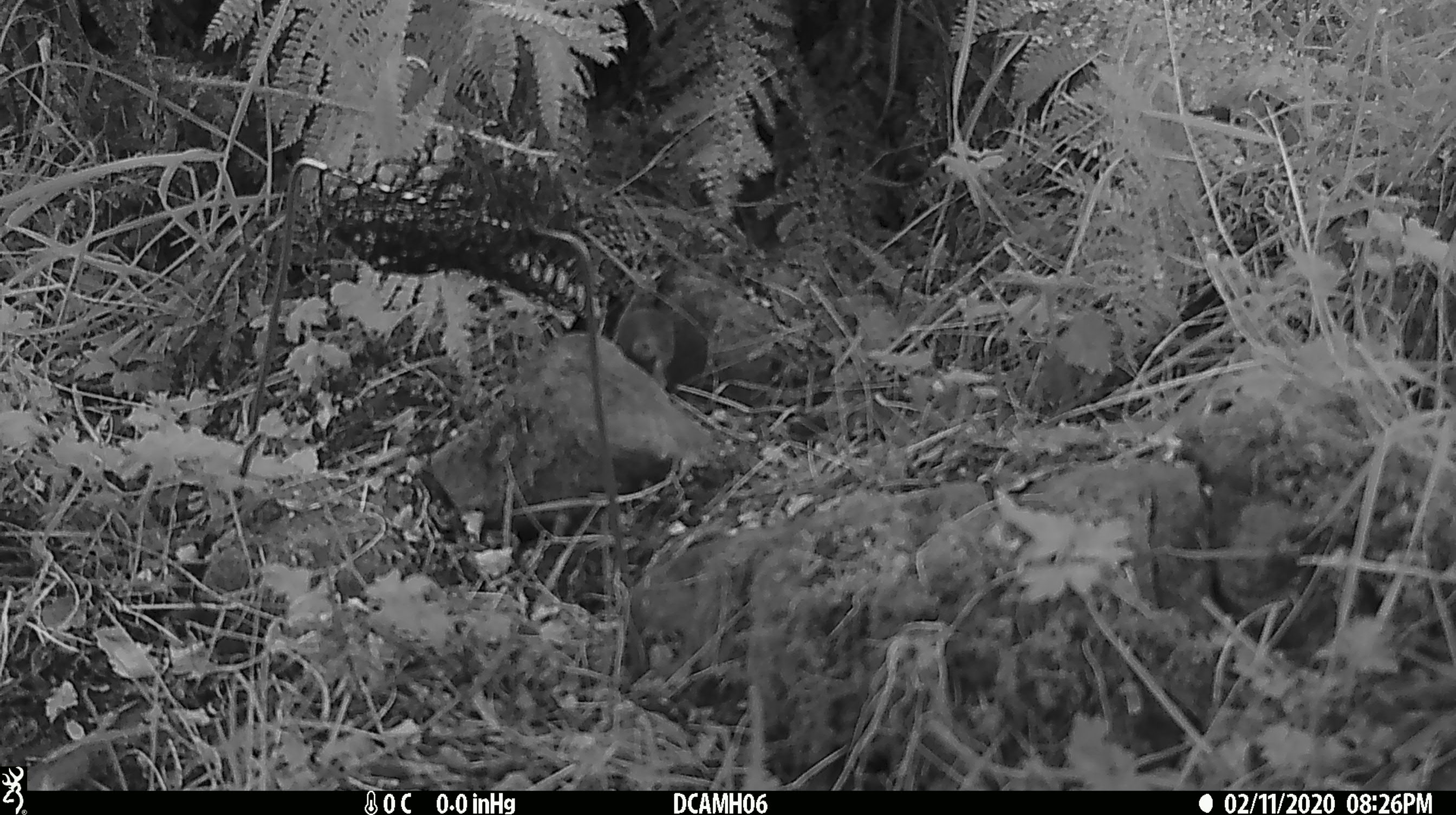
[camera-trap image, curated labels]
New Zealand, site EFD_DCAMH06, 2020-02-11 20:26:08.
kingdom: Animalia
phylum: Chordata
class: Mammalia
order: Rodentia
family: Muridae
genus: Mus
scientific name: Mus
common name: mouse